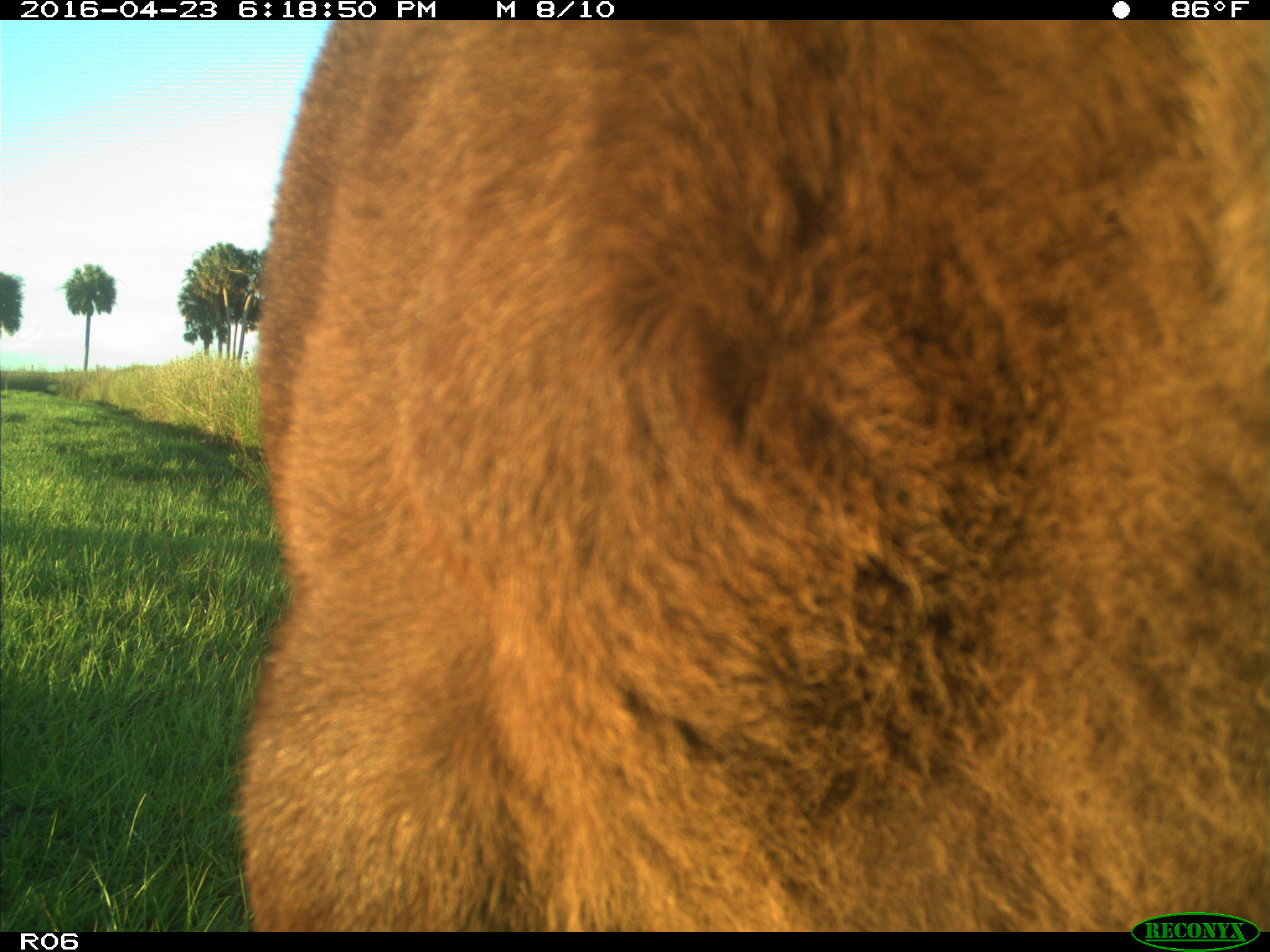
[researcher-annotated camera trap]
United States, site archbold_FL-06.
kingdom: Animalia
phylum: Chordata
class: Mammalia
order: Artiodactyla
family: Bovidae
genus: Bos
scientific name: Bos taurus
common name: domestic cow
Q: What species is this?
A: Bos taurus (domestic cow).